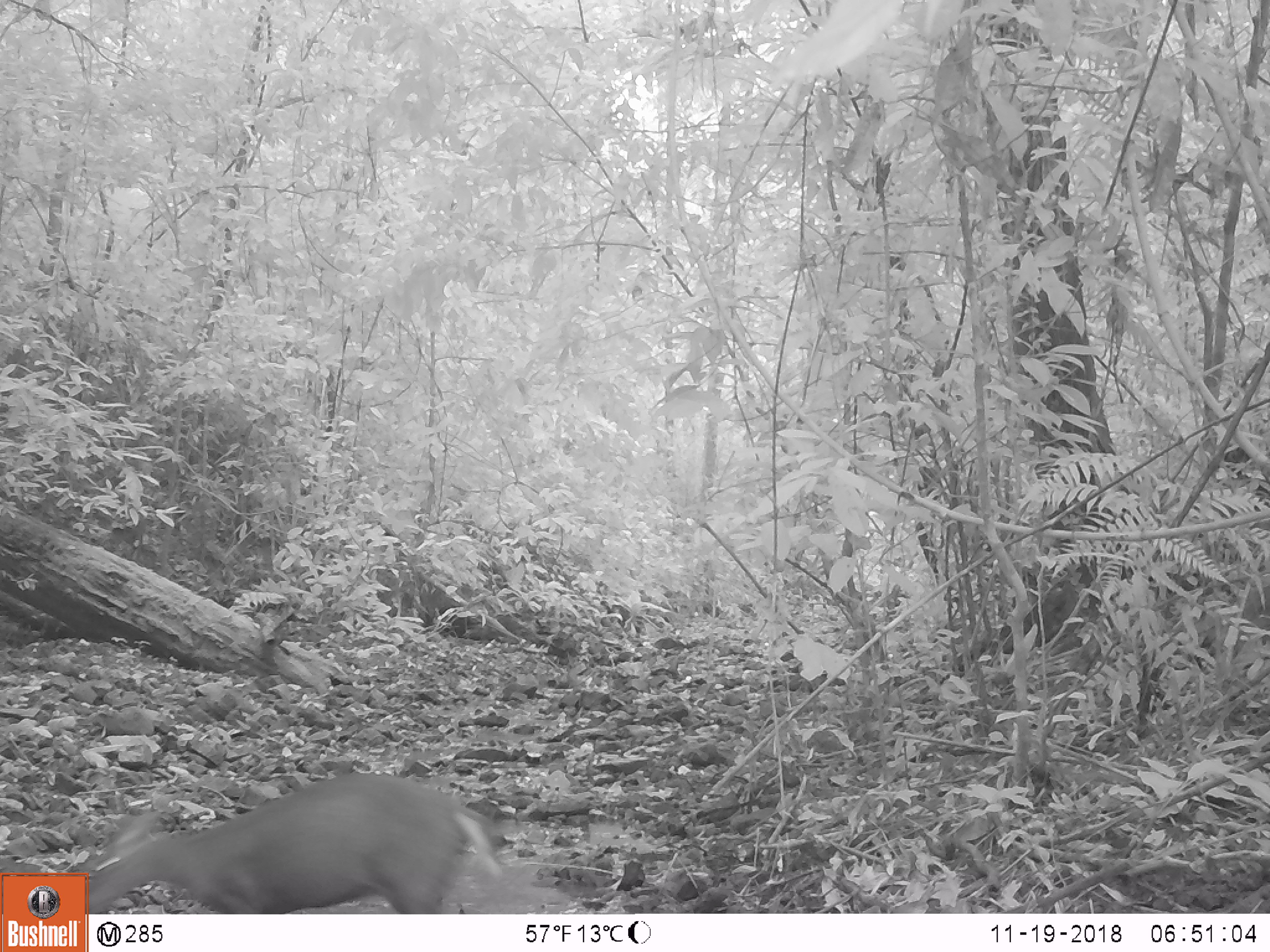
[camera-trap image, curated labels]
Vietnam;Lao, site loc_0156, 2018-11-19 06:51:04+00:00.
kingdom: Animalia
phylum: Chordata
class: Mammalia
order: Artiodactyla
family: Cervidae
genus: Muntiacus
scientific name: Muntiacus rooseveltorum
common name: roosevelt's muntjac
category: roosevelts muntjac group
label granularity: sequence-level